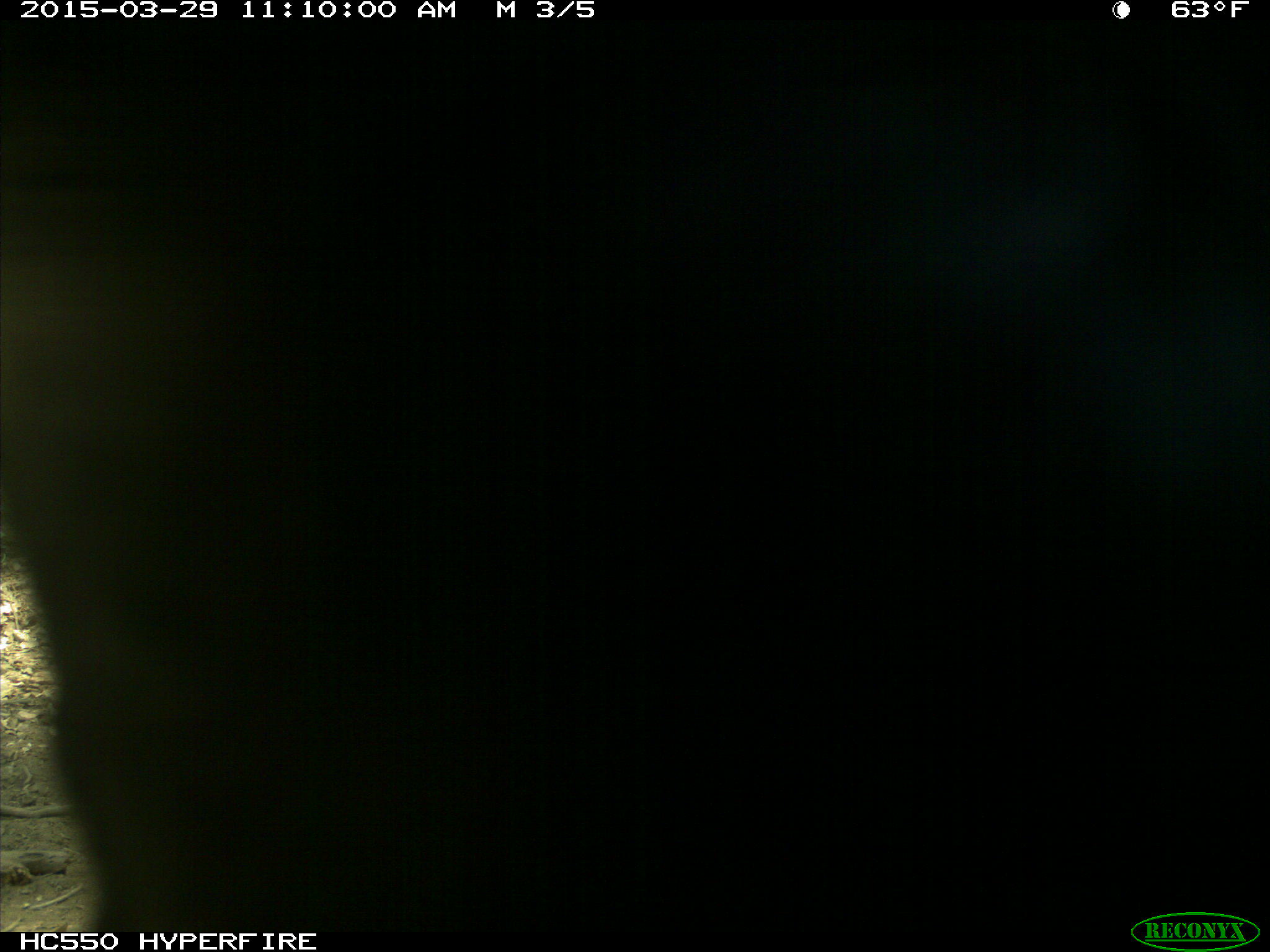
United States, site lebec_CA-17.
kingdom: Animalia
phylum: Chordata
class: Mammalia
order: Artiodactyla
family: Bovidae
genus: Bos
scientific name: Bos taurus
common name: domestic cow